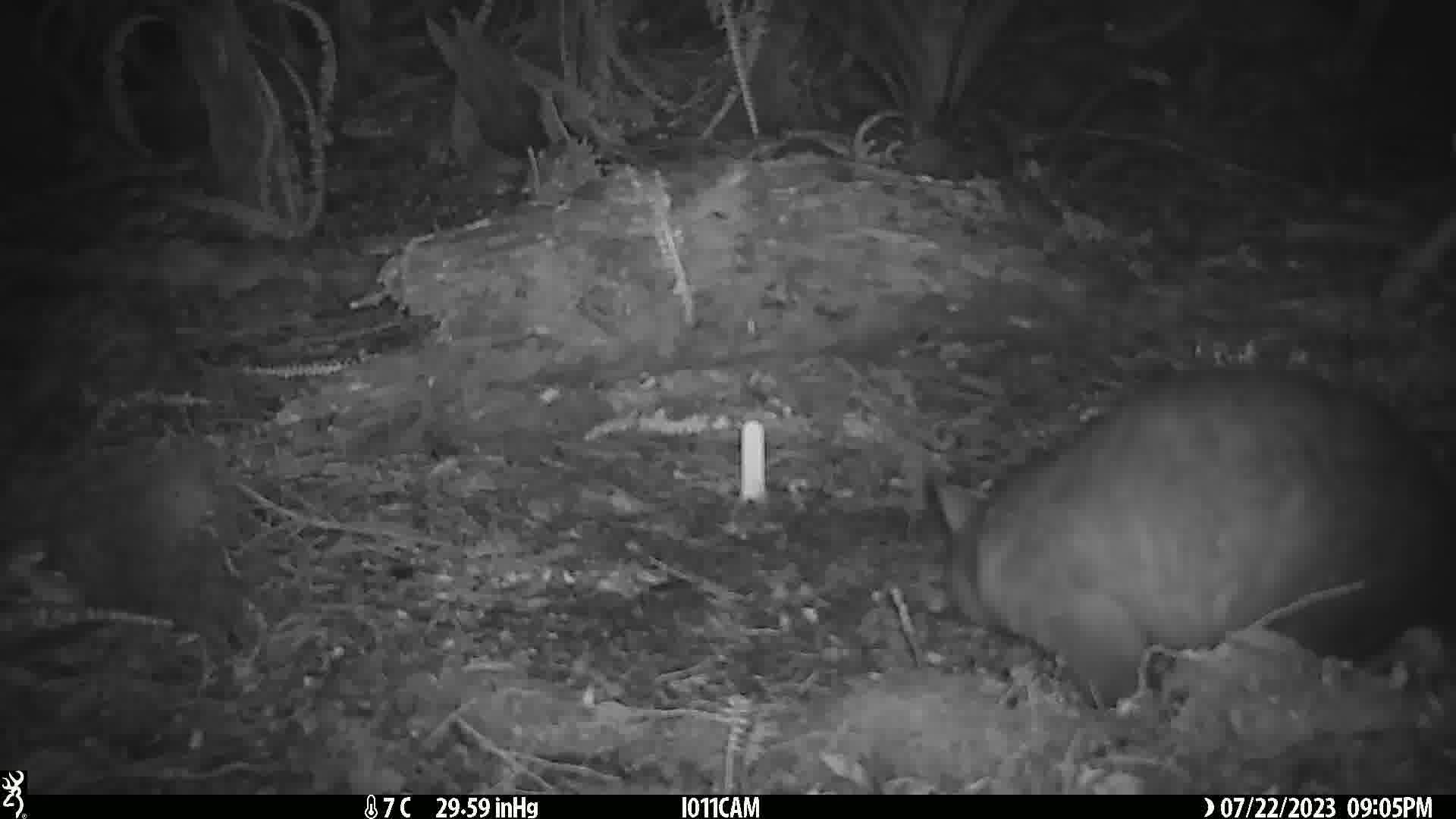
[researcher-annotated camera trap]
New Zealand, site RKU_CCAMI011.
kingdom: Animalia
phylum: Chordata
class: Mammalia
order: Diprotodontia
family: Phalangeridae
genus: Trichosurus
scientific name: Trichosurus vulpecula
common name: common brushtail possum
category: possum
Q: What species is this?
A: Possum (common brushtail possum) (Trichosurus vulpecula).